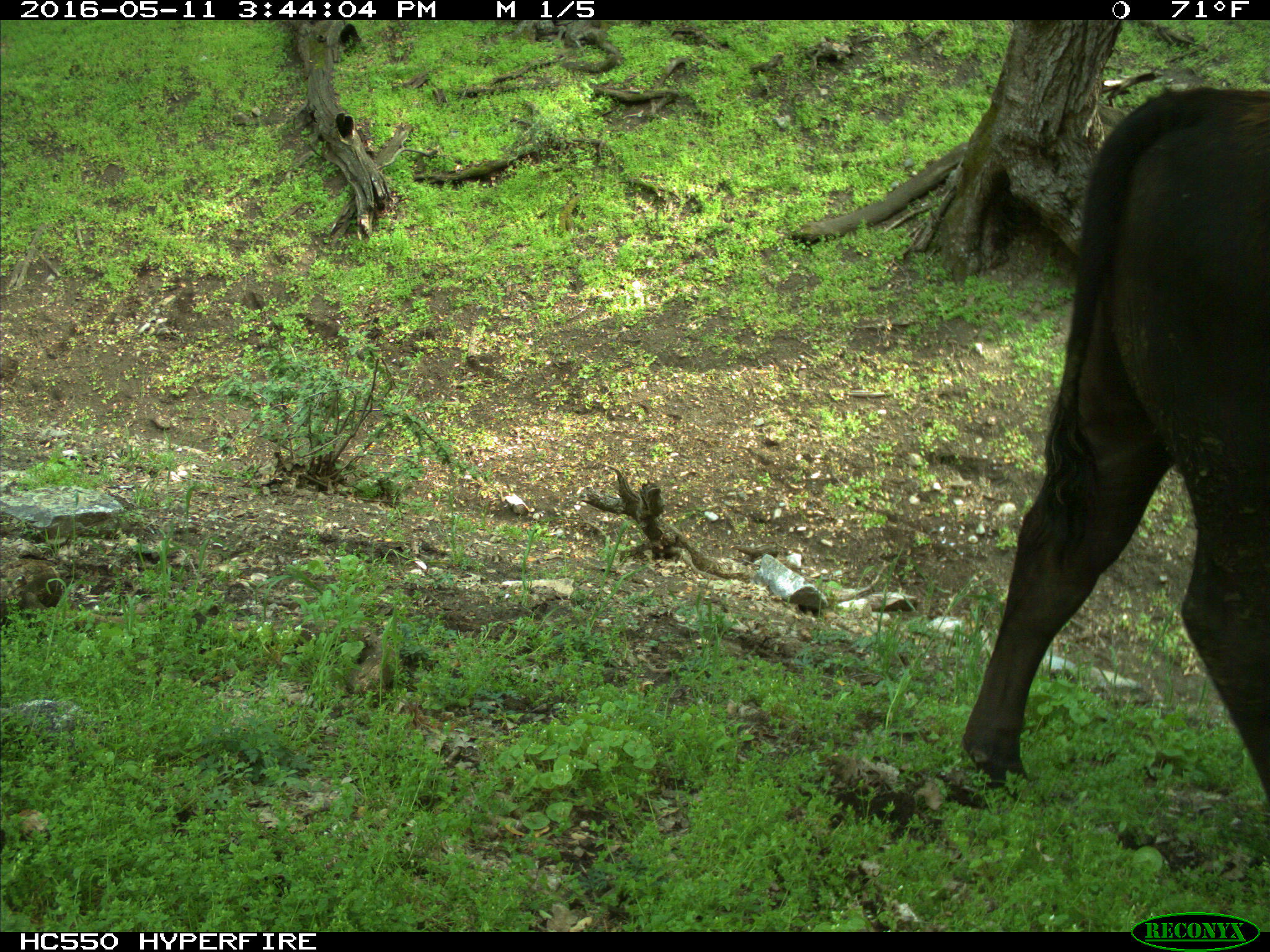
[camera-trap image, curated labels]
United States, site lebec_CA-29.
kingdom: Animalia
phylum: Chordata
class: Mammalia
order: Artiodactyla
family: Bovidae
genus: Bos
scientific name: Bos taurus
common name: domestic cow